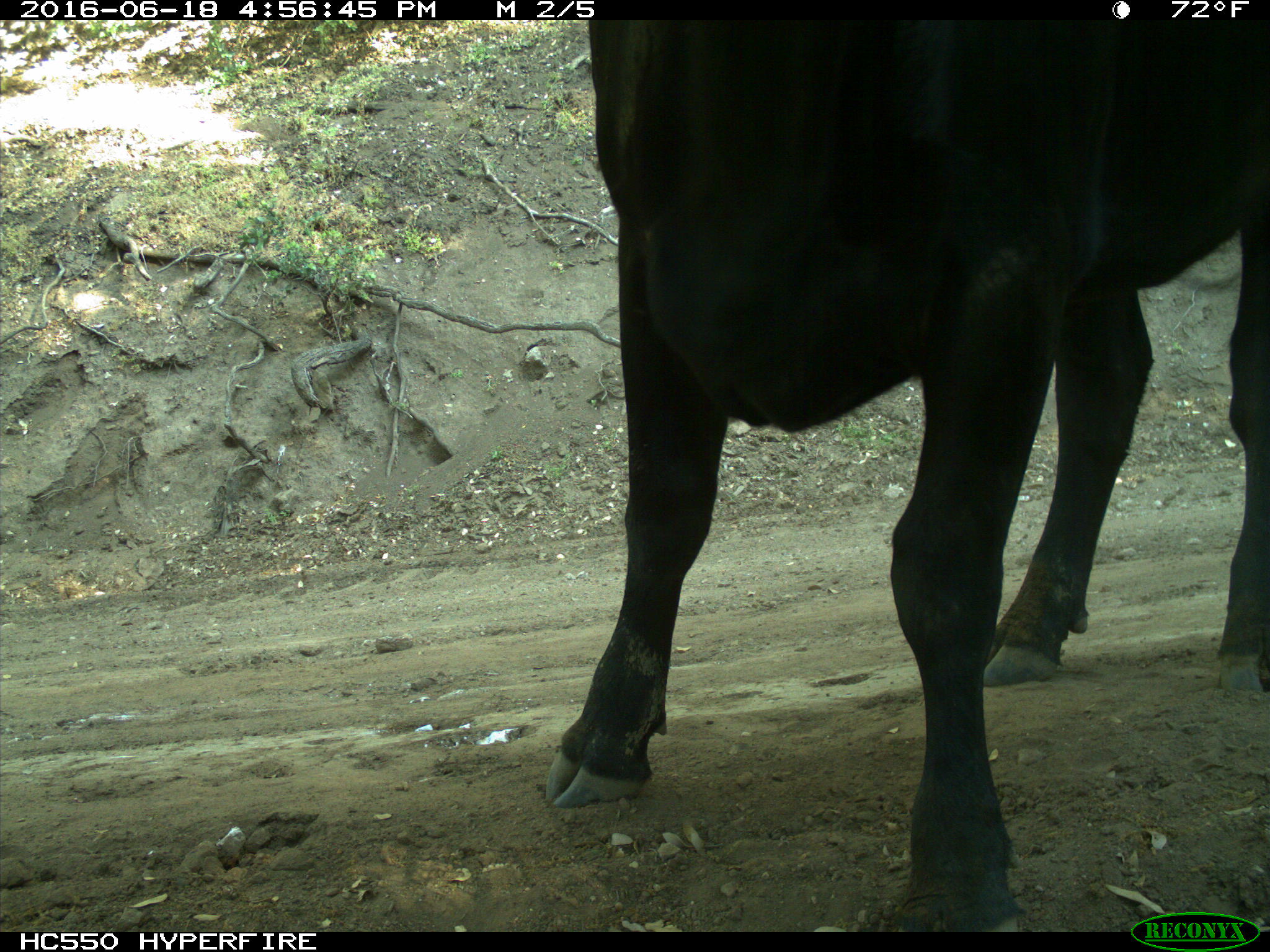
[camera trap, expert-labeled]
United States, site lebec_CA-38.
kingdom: Animalia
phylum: Chordata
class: Mammalia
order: Artiodactyla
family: Bovidae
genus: Bos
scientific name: Bos taurus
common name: domestic cow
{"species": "Bos taurus (domestic cow)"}